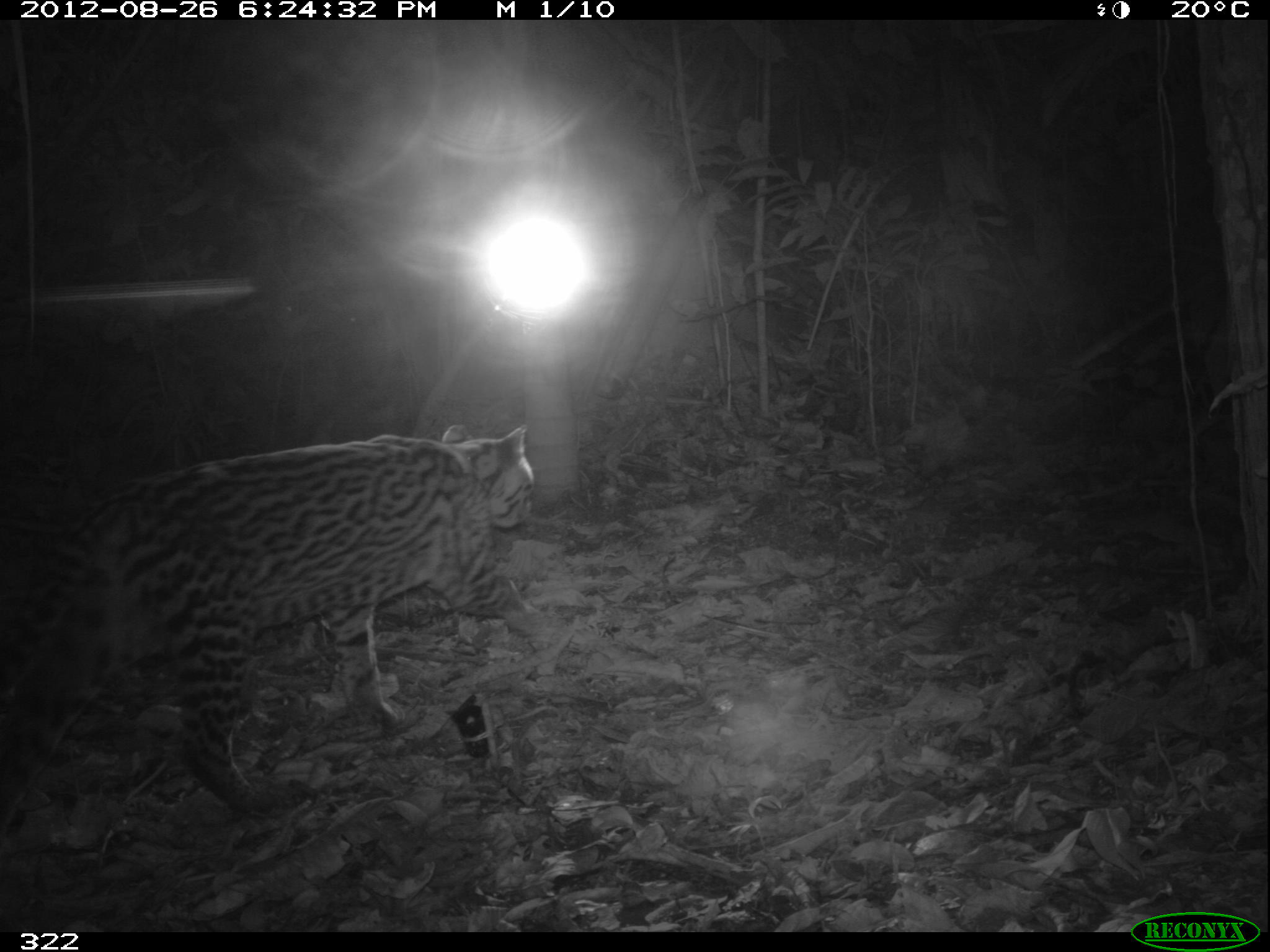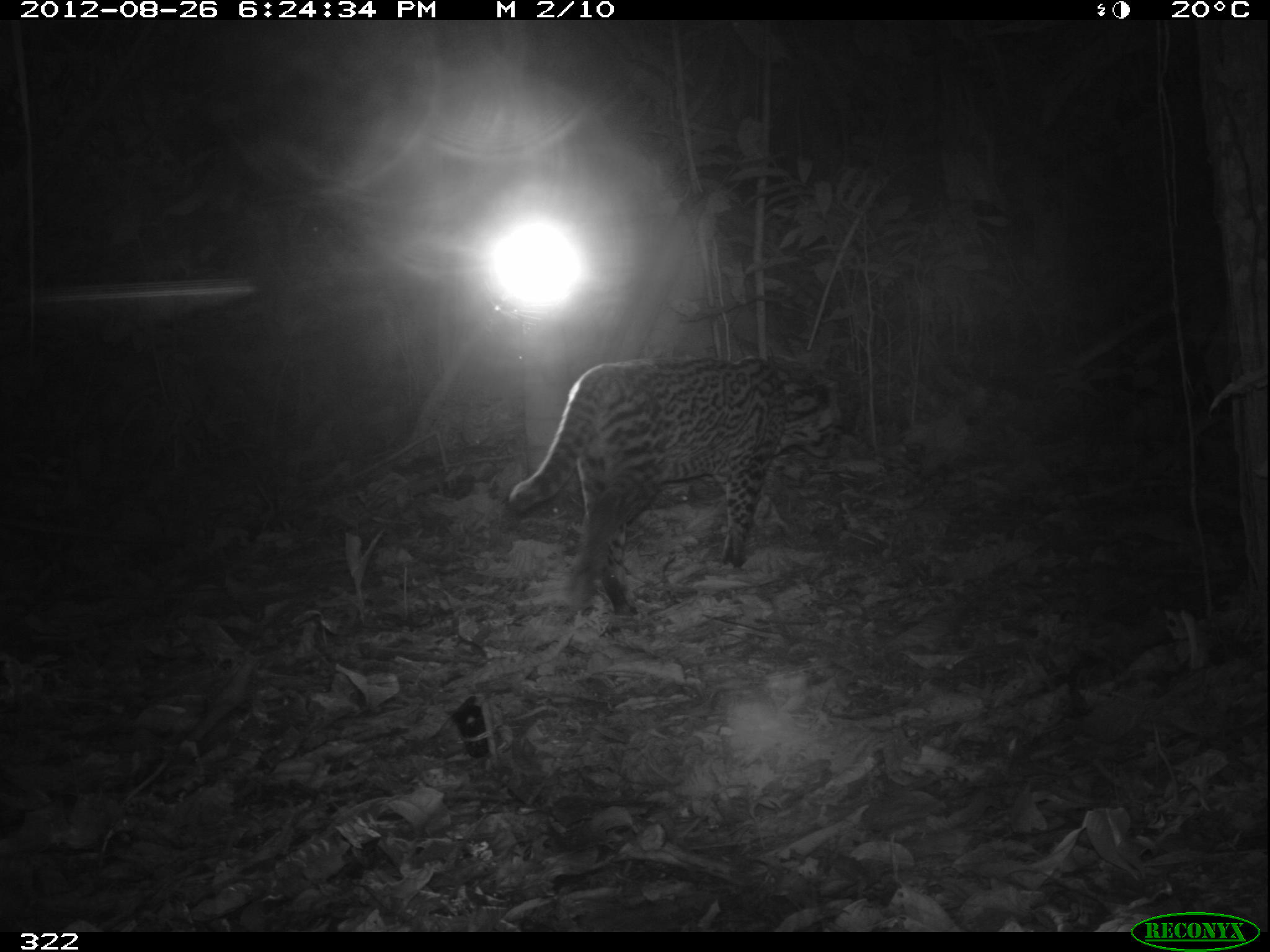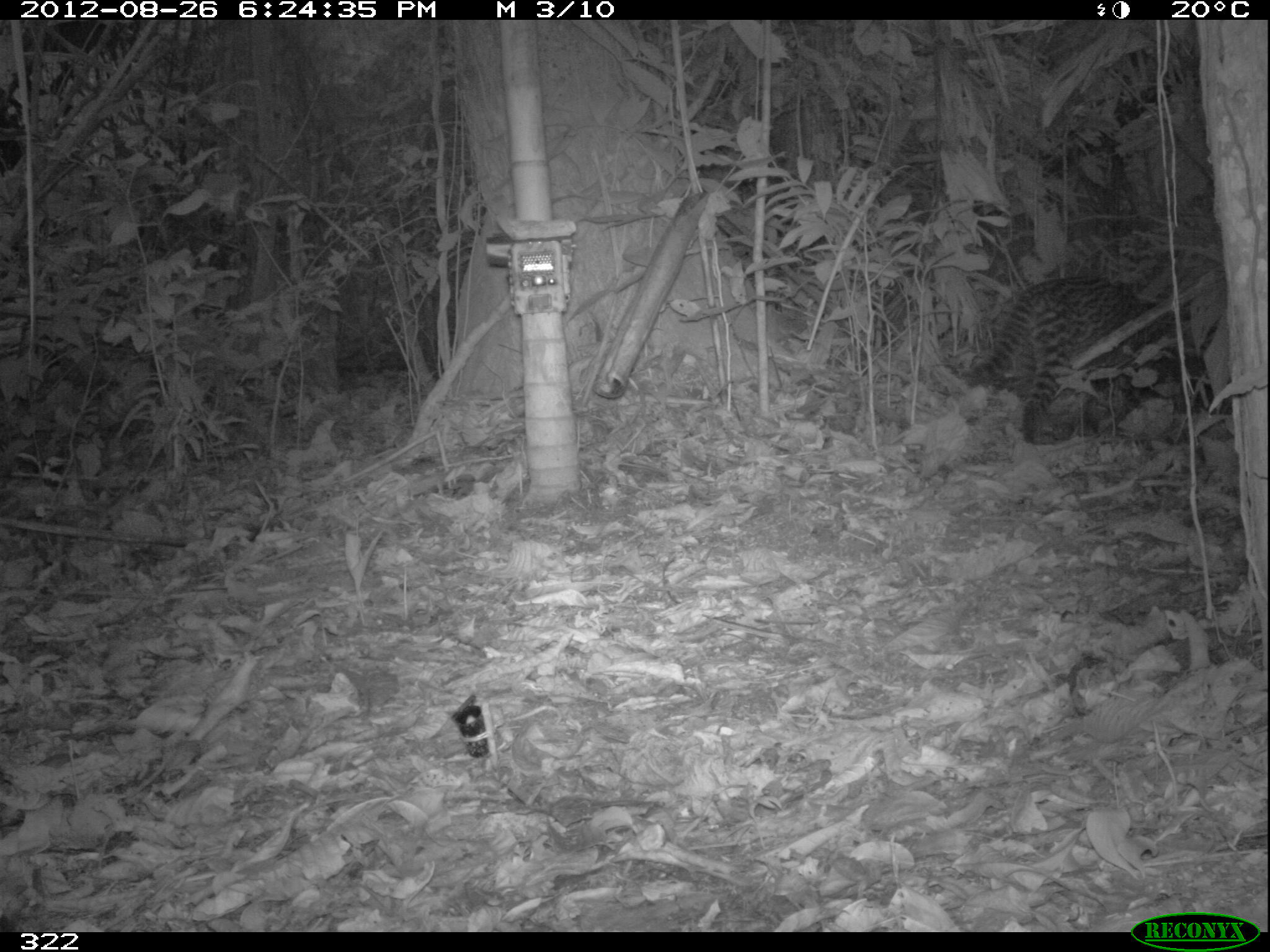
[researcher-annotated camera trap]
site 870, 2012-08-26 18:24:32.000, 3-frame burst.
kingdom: Animalia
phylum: Chordata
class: Mammalia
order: Carnivora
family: Felidae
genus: Leopardus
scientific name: Leopardus pardalis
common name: ocelot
Leopardus pardalis (ocelot).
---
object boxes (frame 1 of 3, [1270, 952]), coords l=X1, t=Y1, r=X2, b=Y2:
leopardus pardalis: l=0, t=420, r=548, b=831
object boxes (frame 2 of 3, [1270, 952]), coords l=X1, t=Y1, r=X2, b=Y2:
leopardus pardalis: l=506, t=352, r=844, b=617